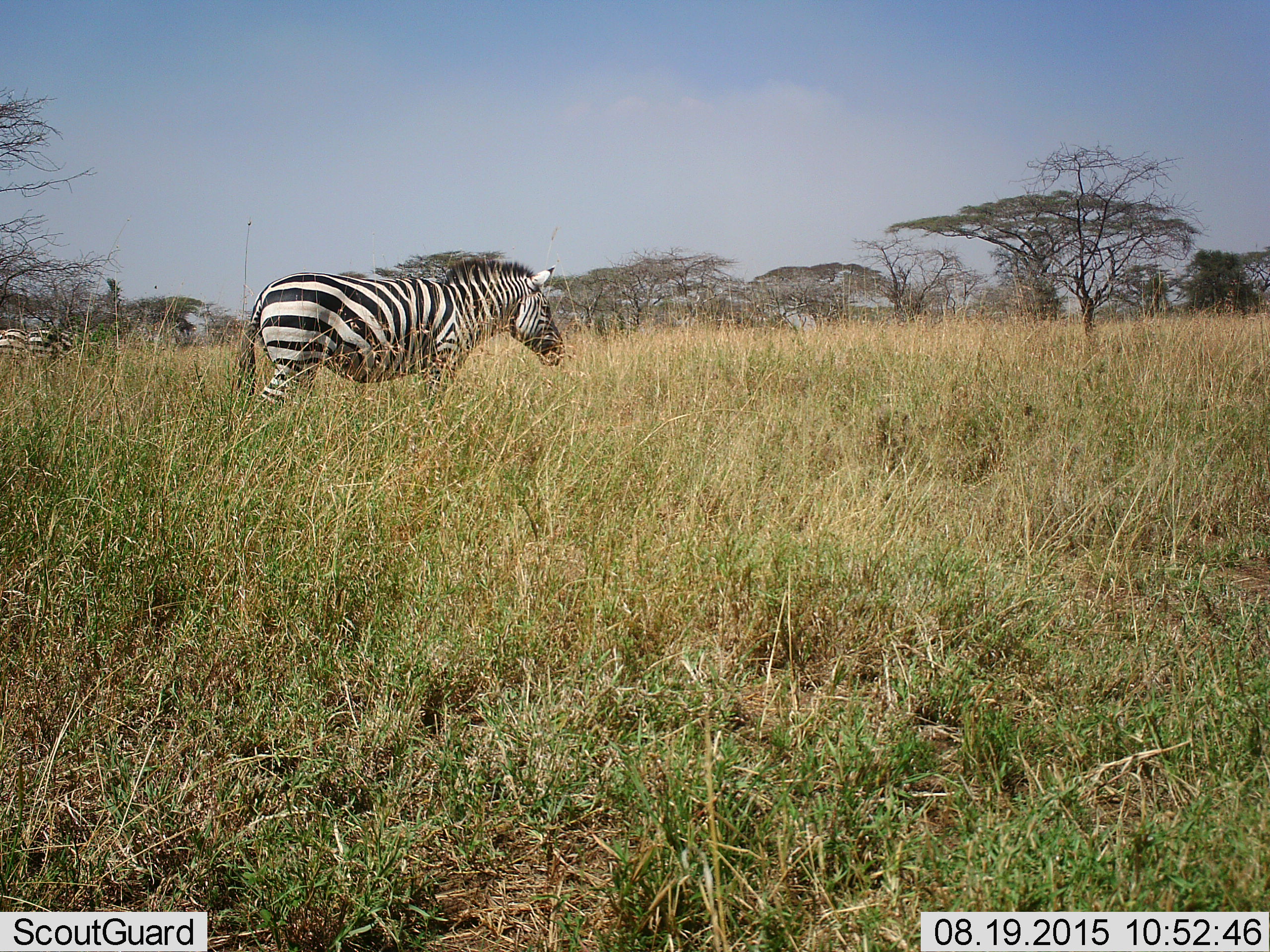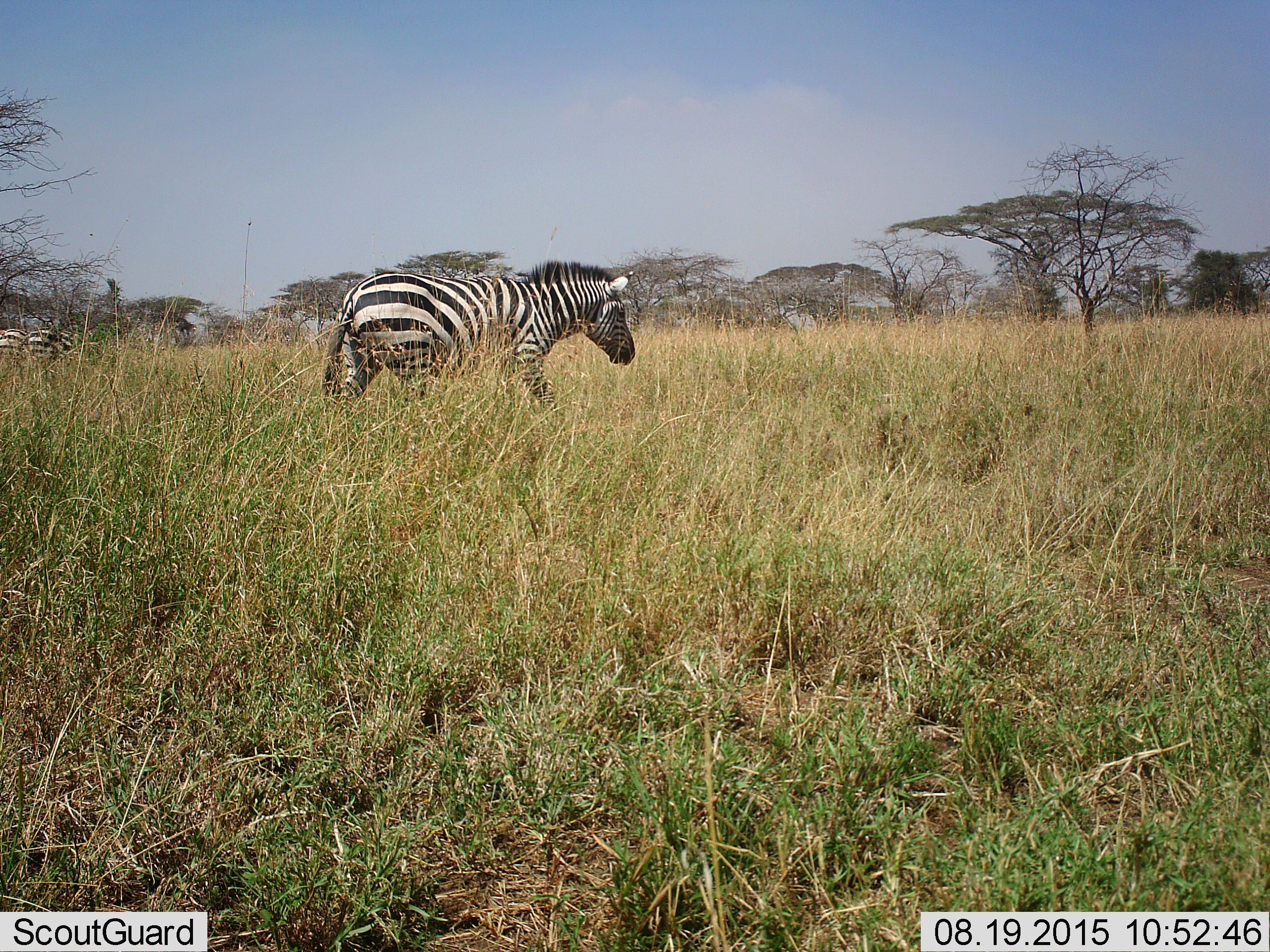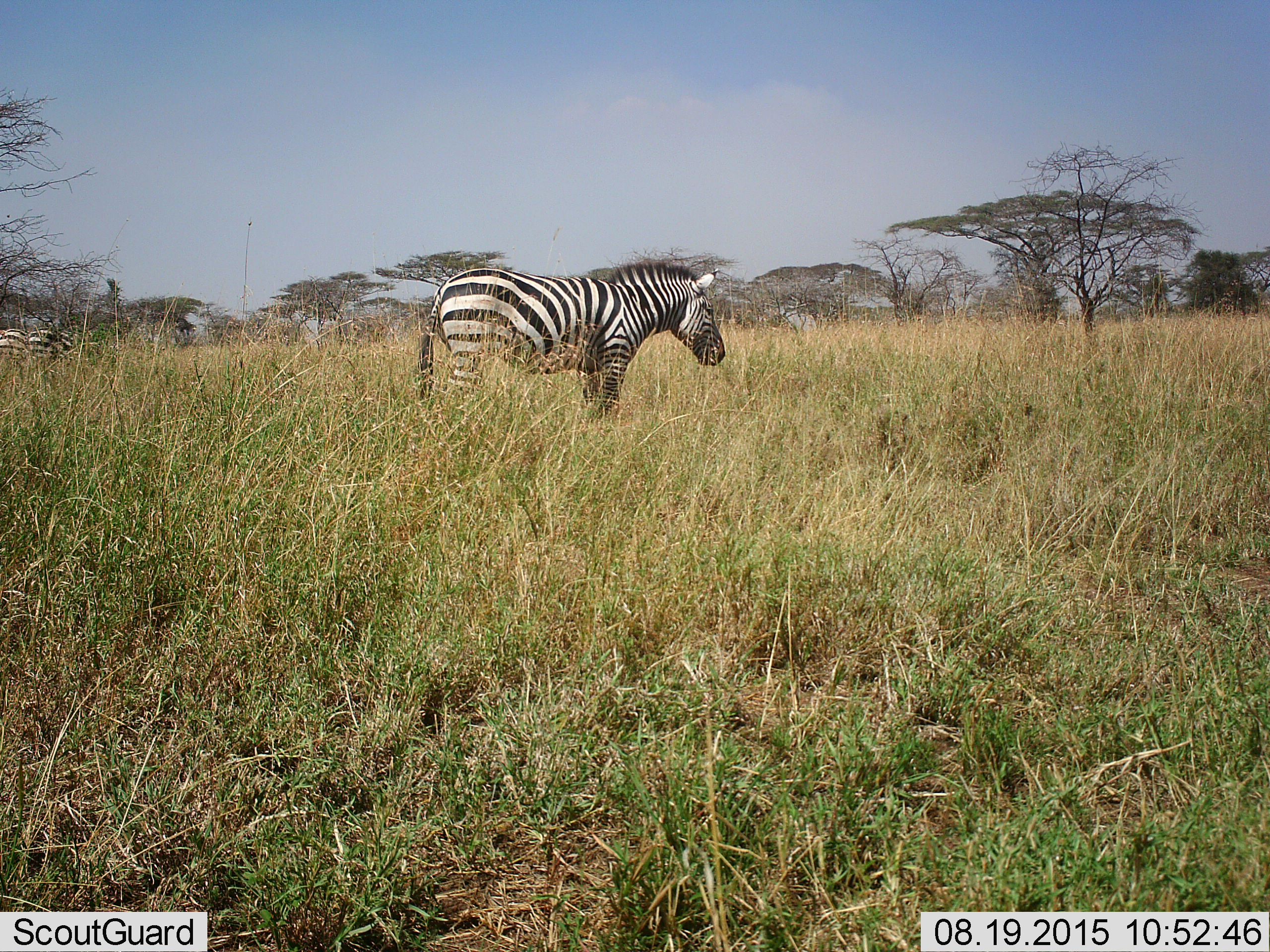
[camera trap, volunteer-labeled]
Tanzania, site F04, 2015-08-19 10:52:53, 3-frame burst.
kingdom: Animalia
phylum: Chordata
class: Mammalia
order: Perissodactyla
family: Equidae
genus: Equus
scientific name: Equus quagga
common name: plains zebra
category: zebra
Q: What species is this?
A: Zebra (plains zebra) (Equus quagga).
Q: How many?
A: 2.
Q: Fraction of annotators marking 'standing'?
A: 53%.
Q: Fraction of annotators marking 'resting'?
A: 0%.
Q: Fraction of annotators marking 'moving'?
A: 79%.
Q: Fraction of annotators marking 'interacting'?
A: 0%.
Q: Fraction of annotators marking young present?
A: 0%.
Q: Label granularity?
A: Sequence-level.